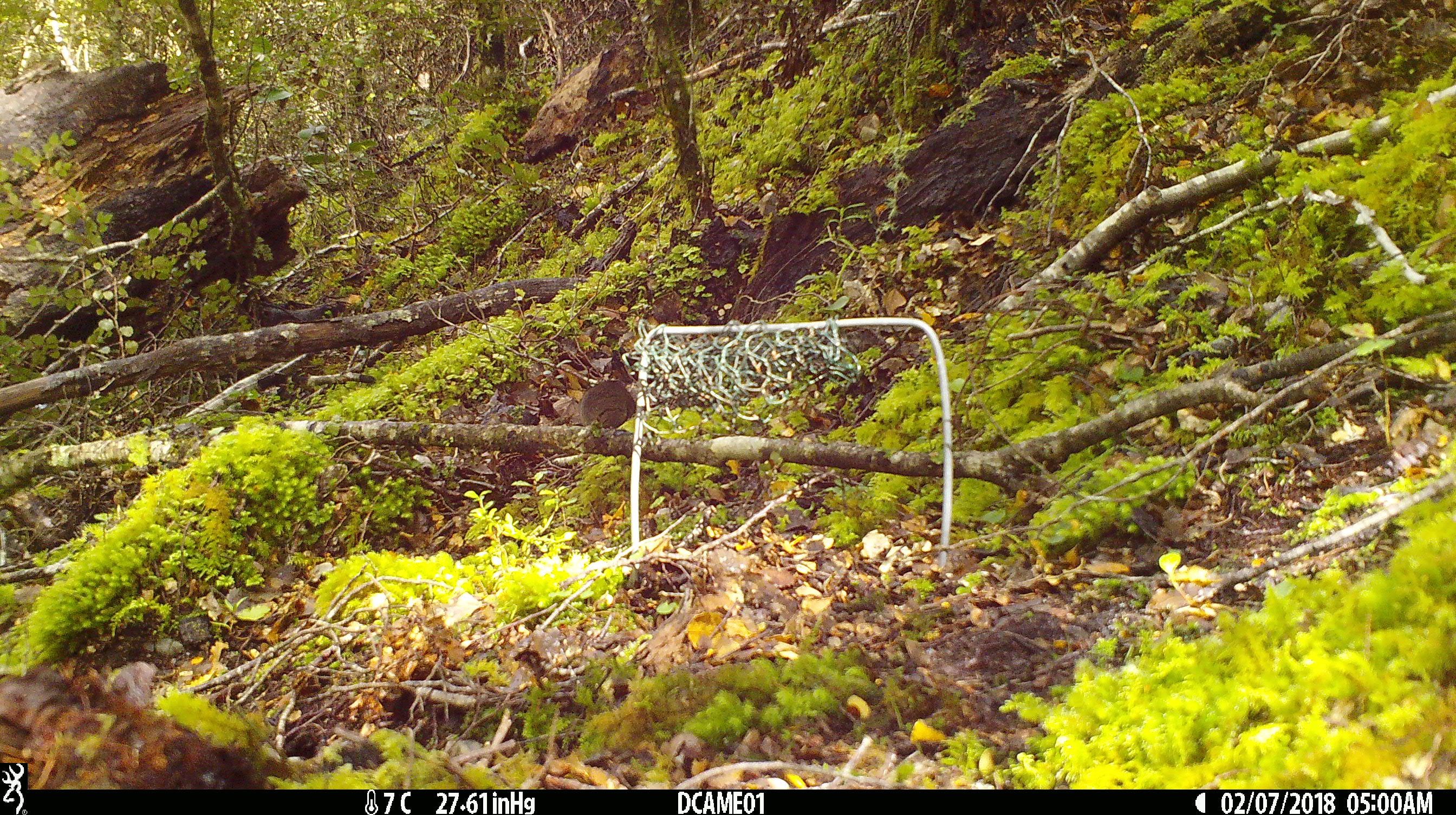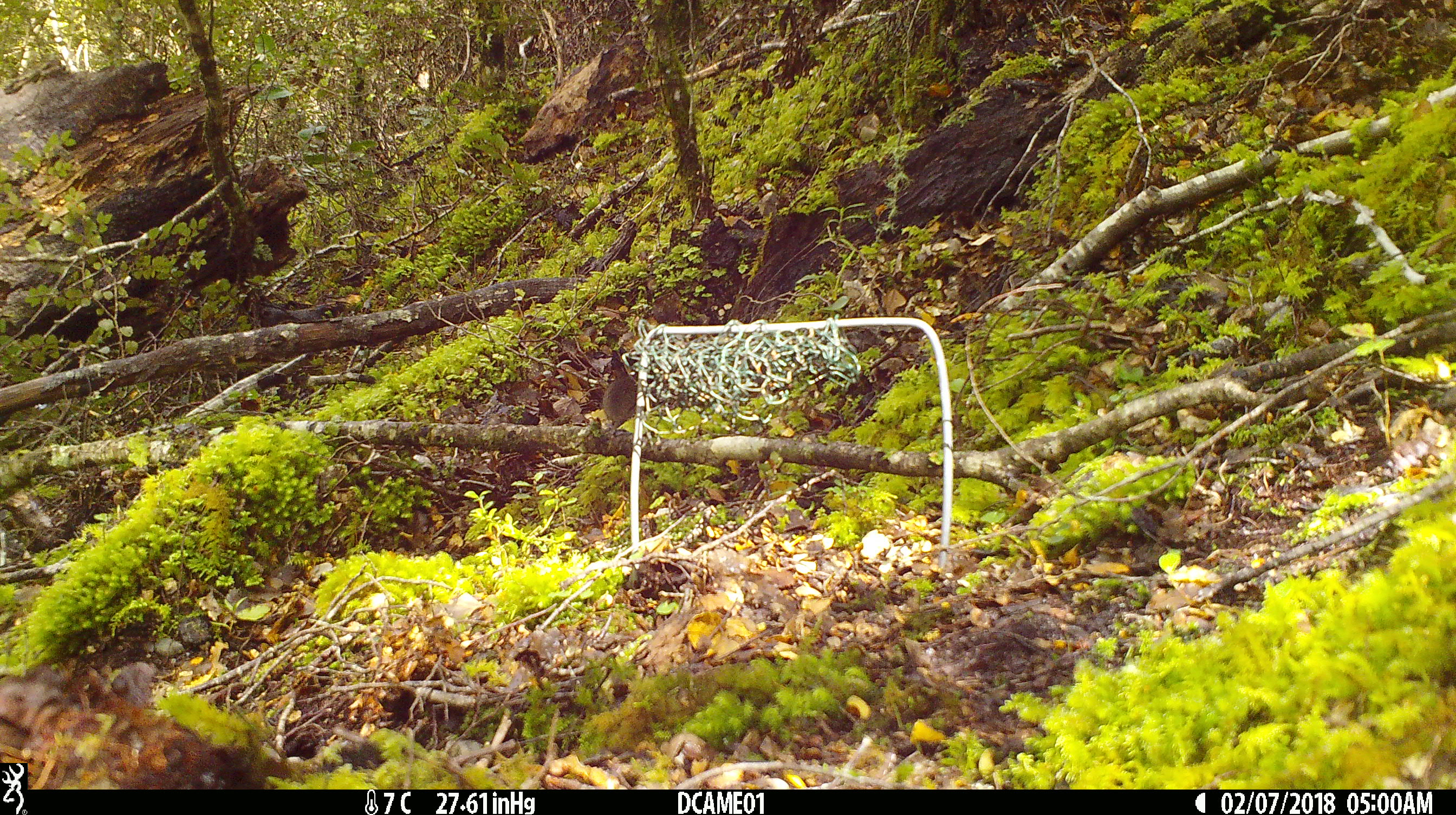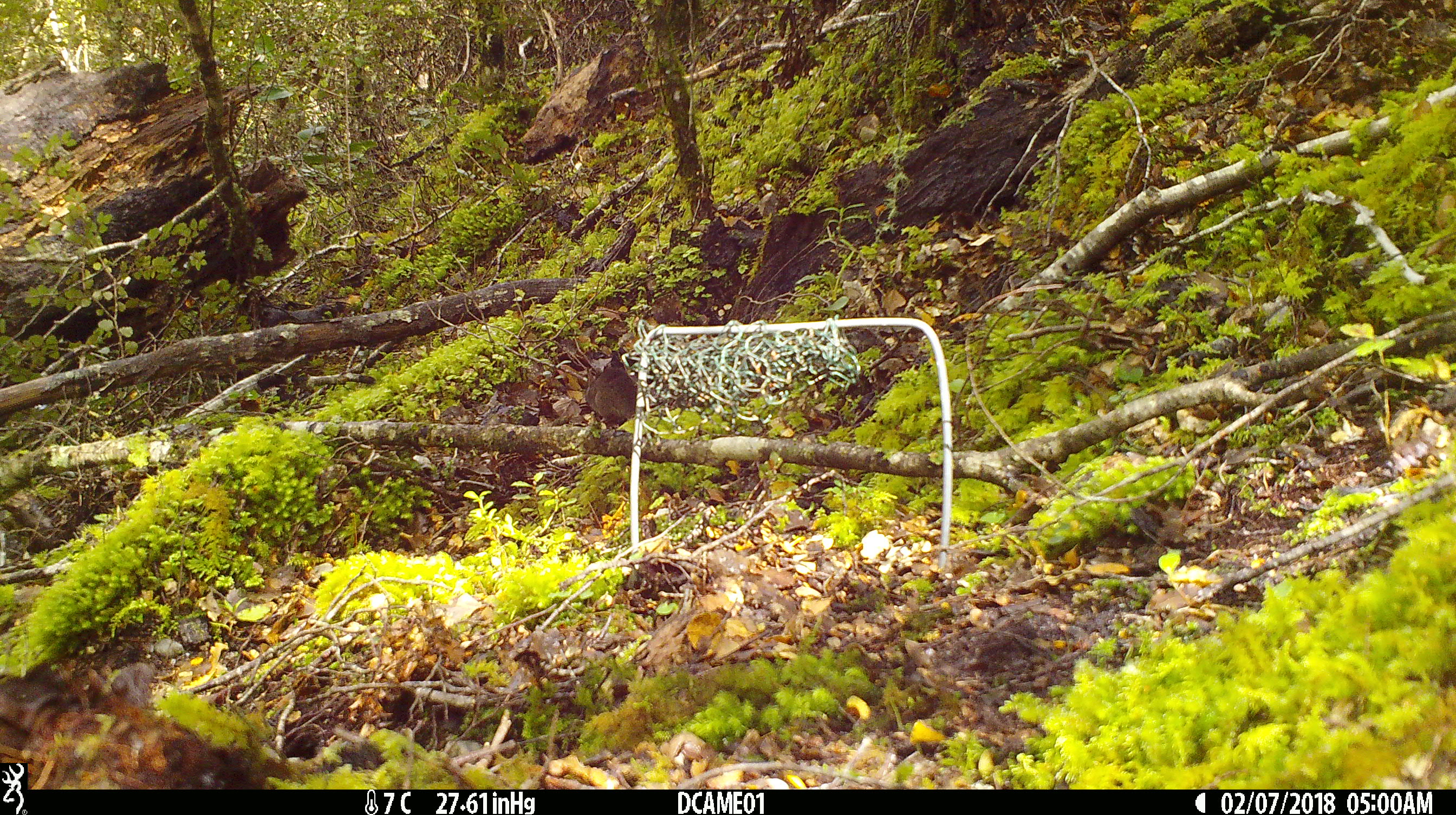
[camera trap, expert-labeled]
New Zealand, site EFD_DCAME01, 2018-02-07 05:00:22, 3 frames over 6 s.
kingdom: Animalia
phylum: Chordata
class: Mammalia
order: Rodentia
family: Muridae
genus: Mus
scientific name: Mus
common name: mouse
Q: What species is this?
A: Mouse (Mus).